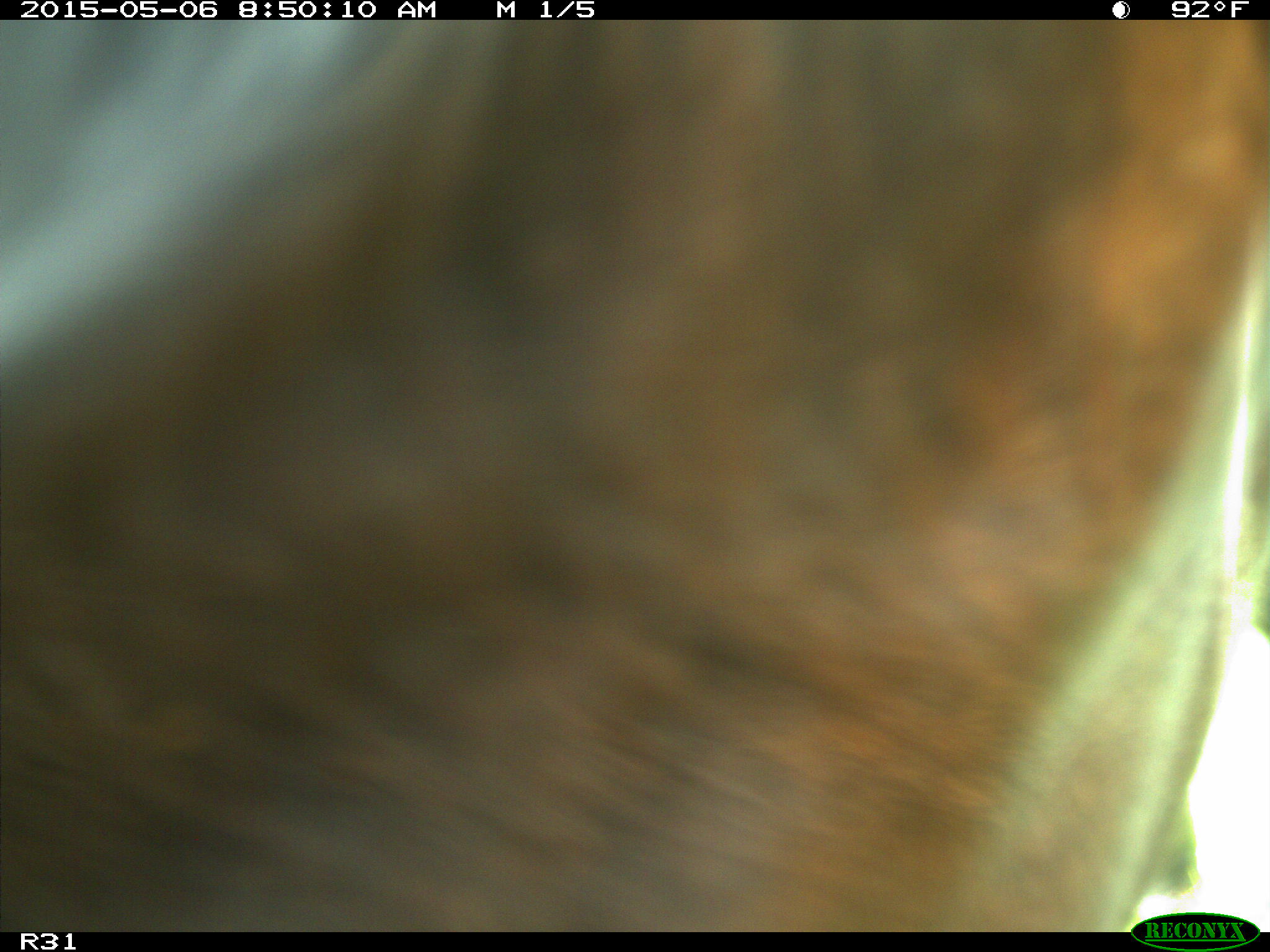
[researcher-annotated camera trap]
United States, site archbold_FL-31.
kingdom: Animalia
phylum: Chordata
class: Mammalia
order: Artiodactyla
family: Bovidae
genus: Bos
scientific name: Bos taurus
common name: domestic cow